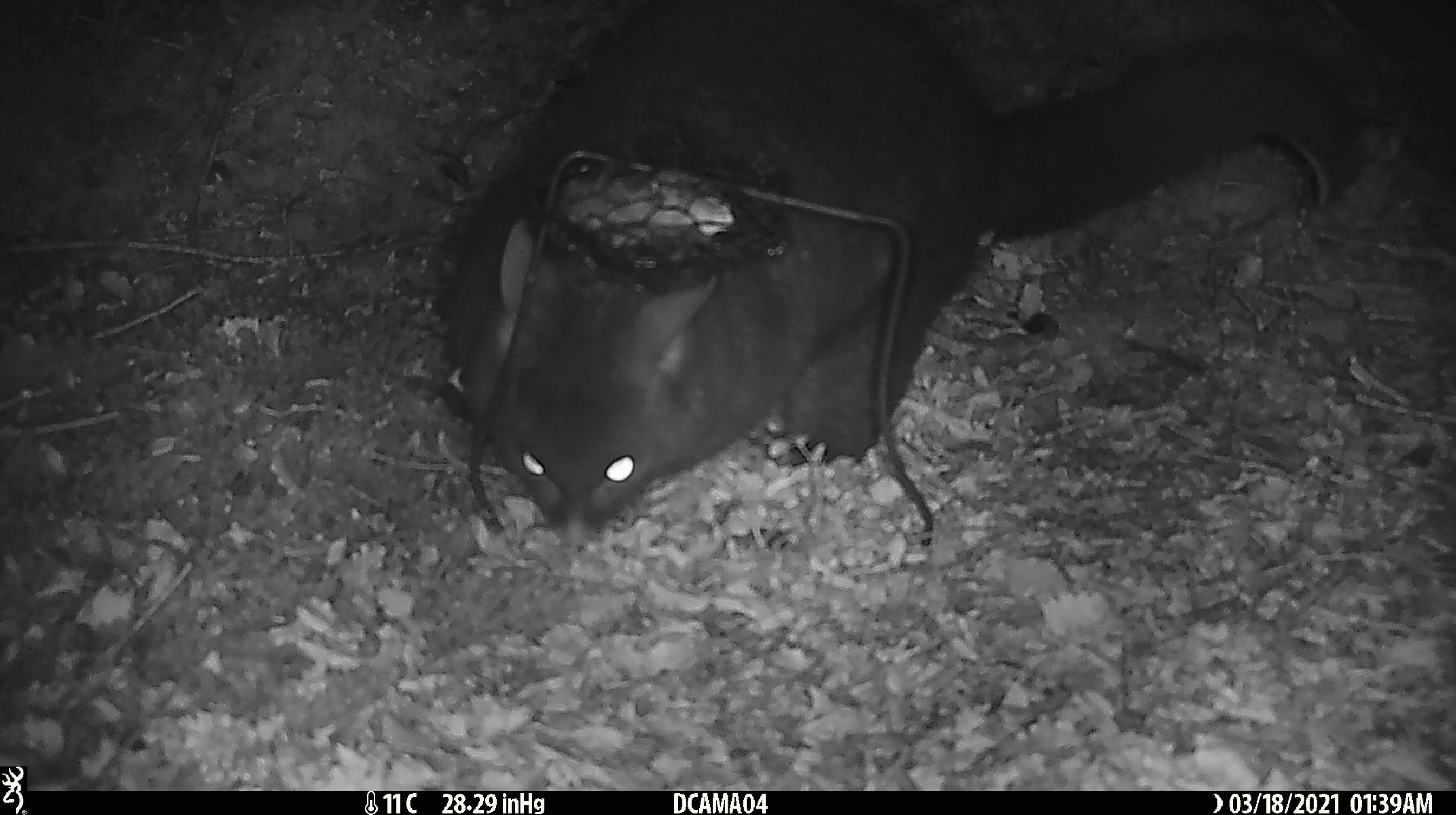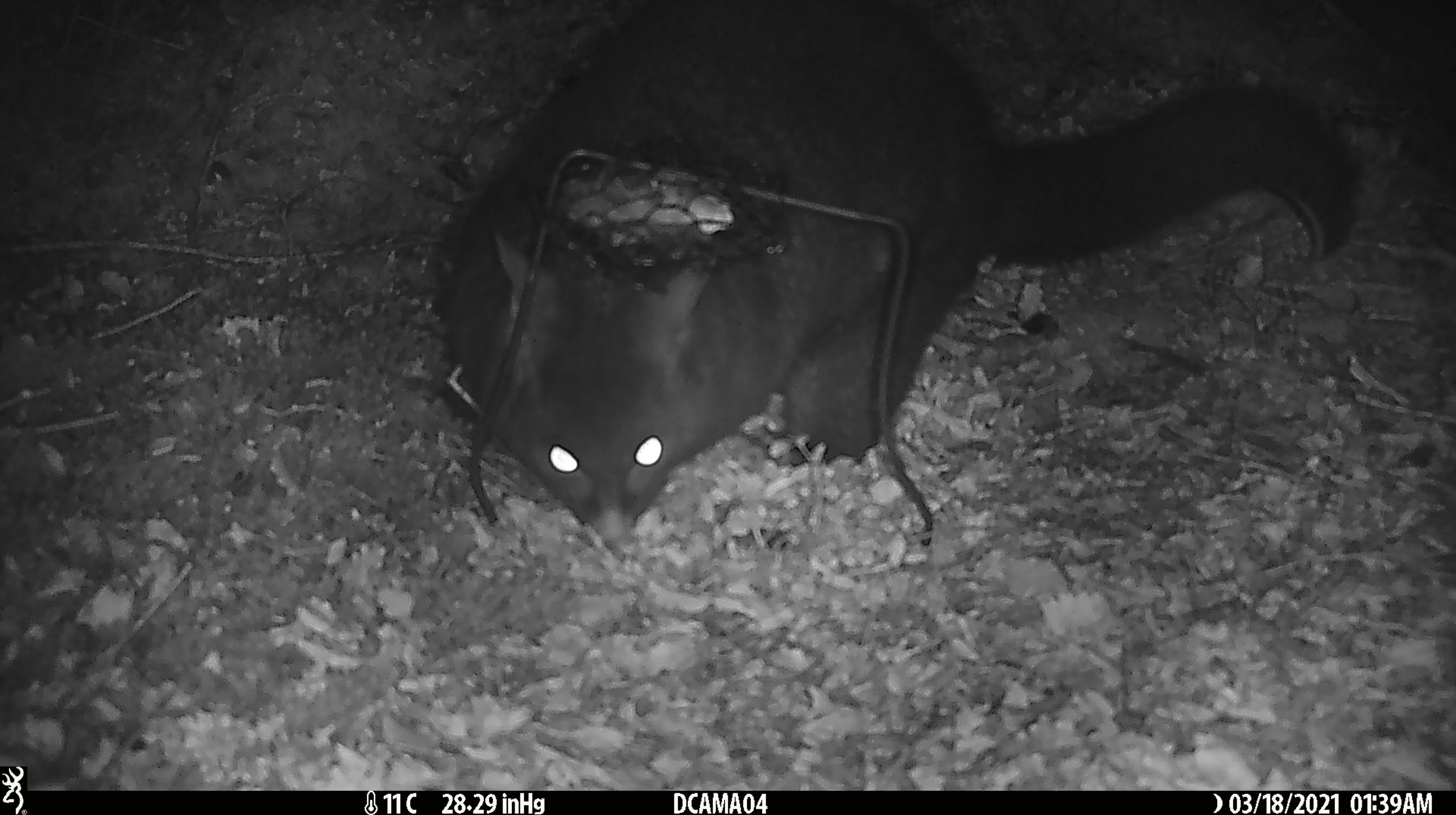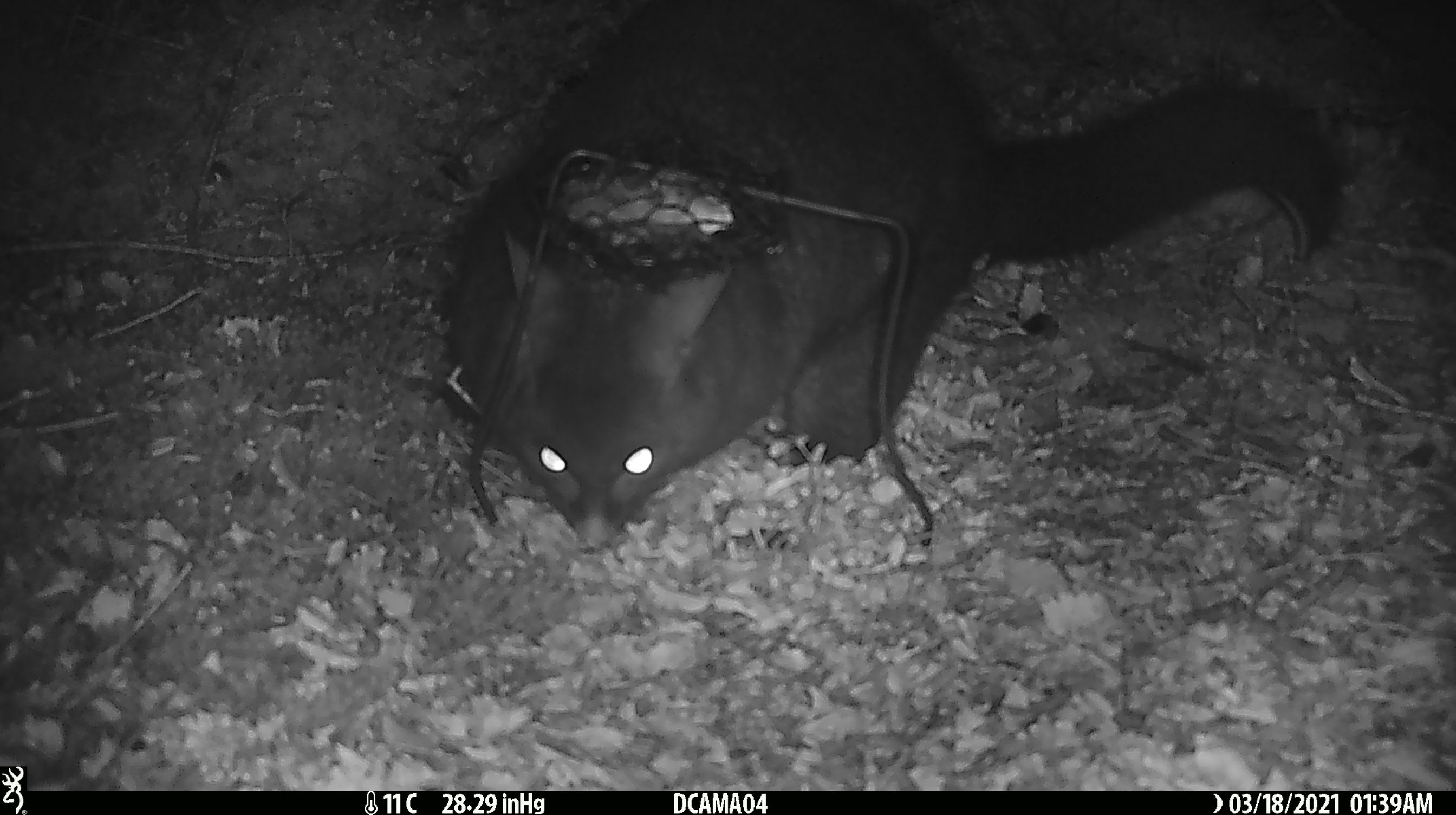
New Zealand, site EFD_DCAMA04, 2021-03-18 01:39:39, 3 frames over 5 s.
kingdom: Animalia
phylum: Chordata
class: Mammalia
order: Diprotodontia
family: Phalangeridae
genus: Trichosurus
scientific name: Trichosurus vulpecula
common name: common brushtail possum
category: possum